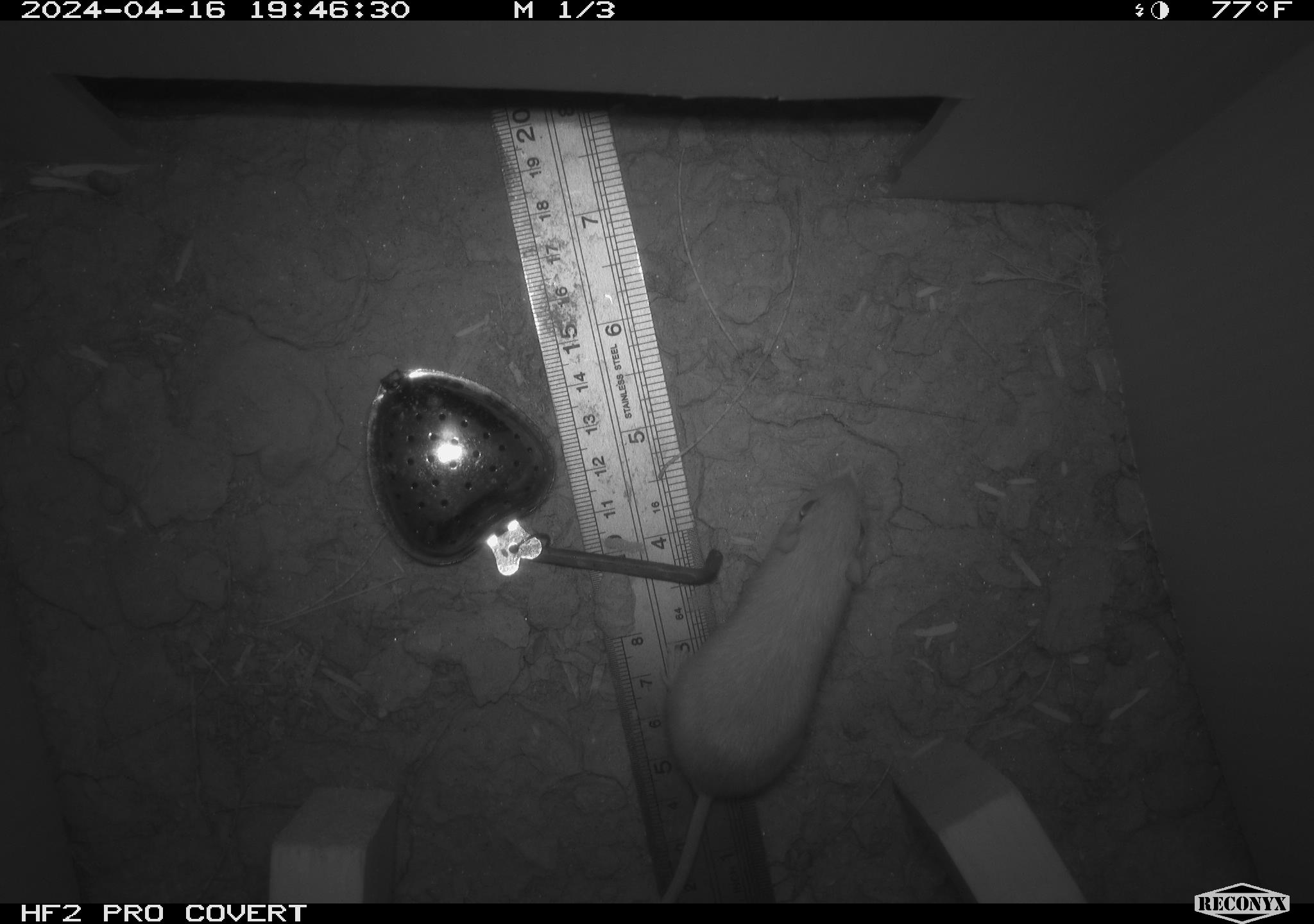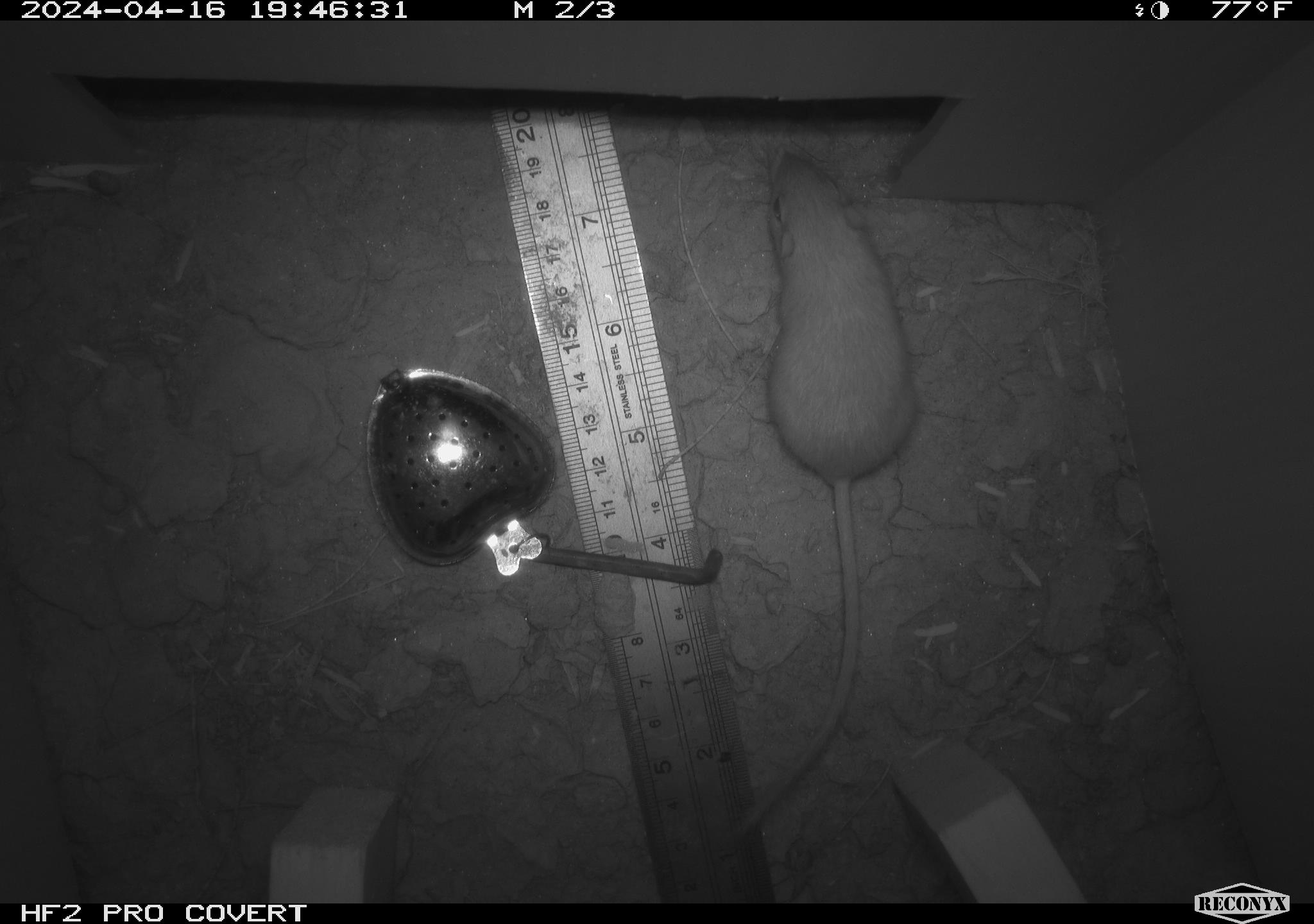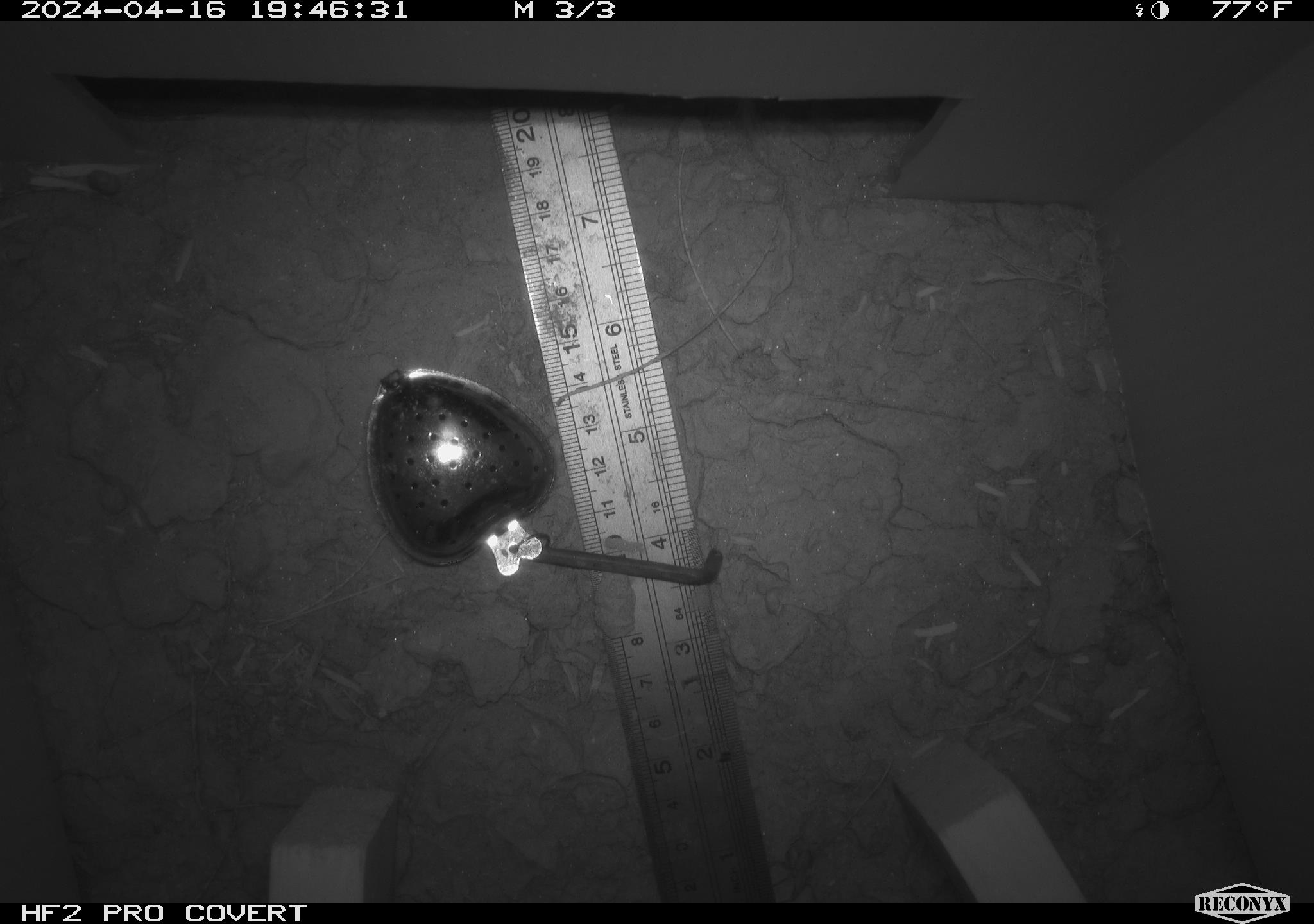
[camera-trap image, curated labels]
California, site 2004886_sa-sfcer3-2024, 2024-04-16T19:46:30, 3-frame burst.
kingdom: Animalia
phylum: Chordata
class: Mammalia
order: Rodentia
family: Heteromyidae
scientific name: Heteromyidae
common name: kangaroo rats and pocket mice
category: heteromyidae family